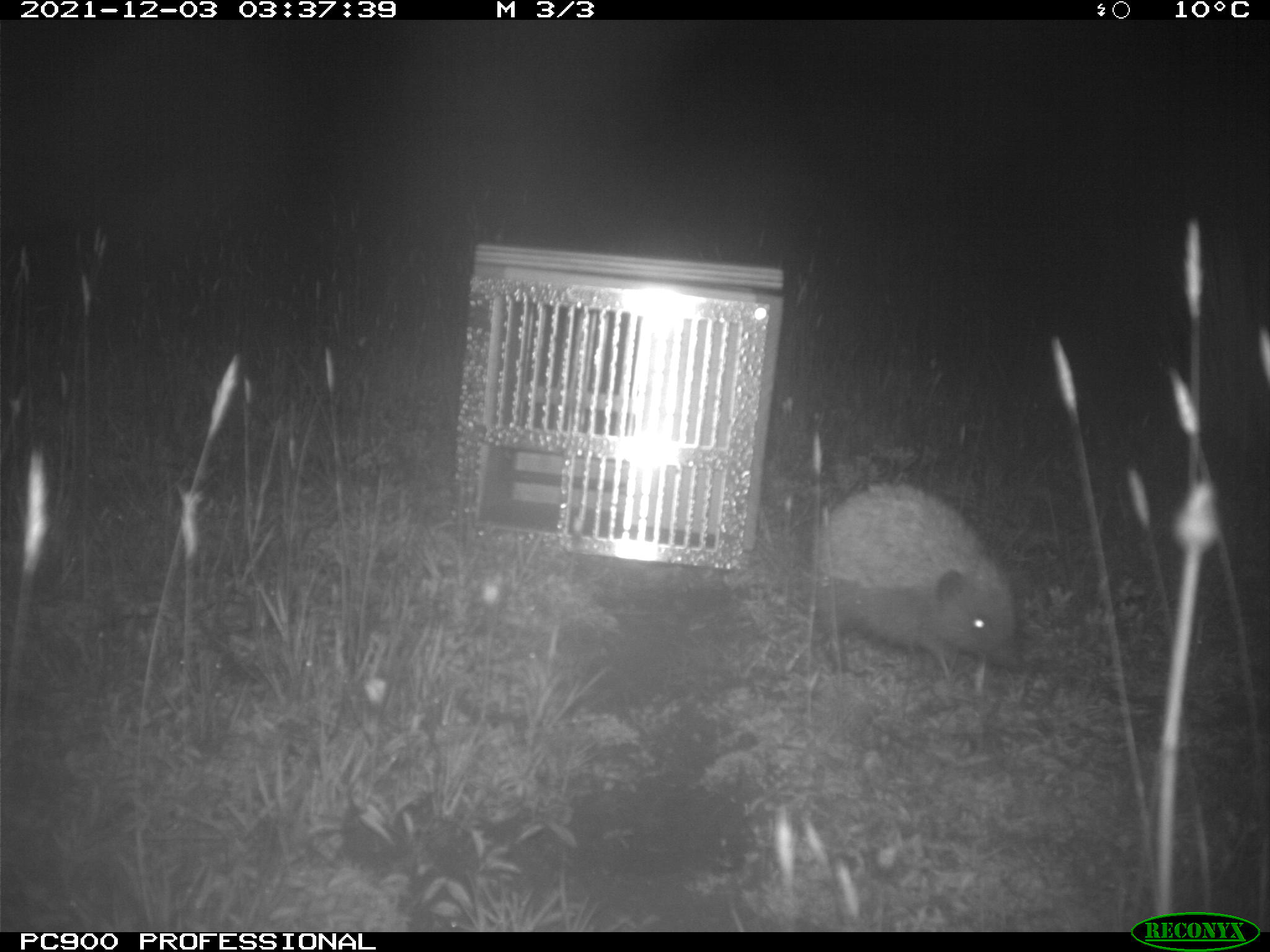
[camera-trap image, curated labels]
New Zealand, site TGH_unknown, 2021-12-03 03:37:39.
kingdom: Animalia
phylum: Chordata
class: Mammalia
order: Eulipotyphla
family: Erinaceidae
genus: Erinaceus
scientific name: Erinaceus europaeus europaeus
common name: european hedgehog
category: hedgehog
Hedgehog (european hedgehog) (Erinaceus europaeus europaeus).